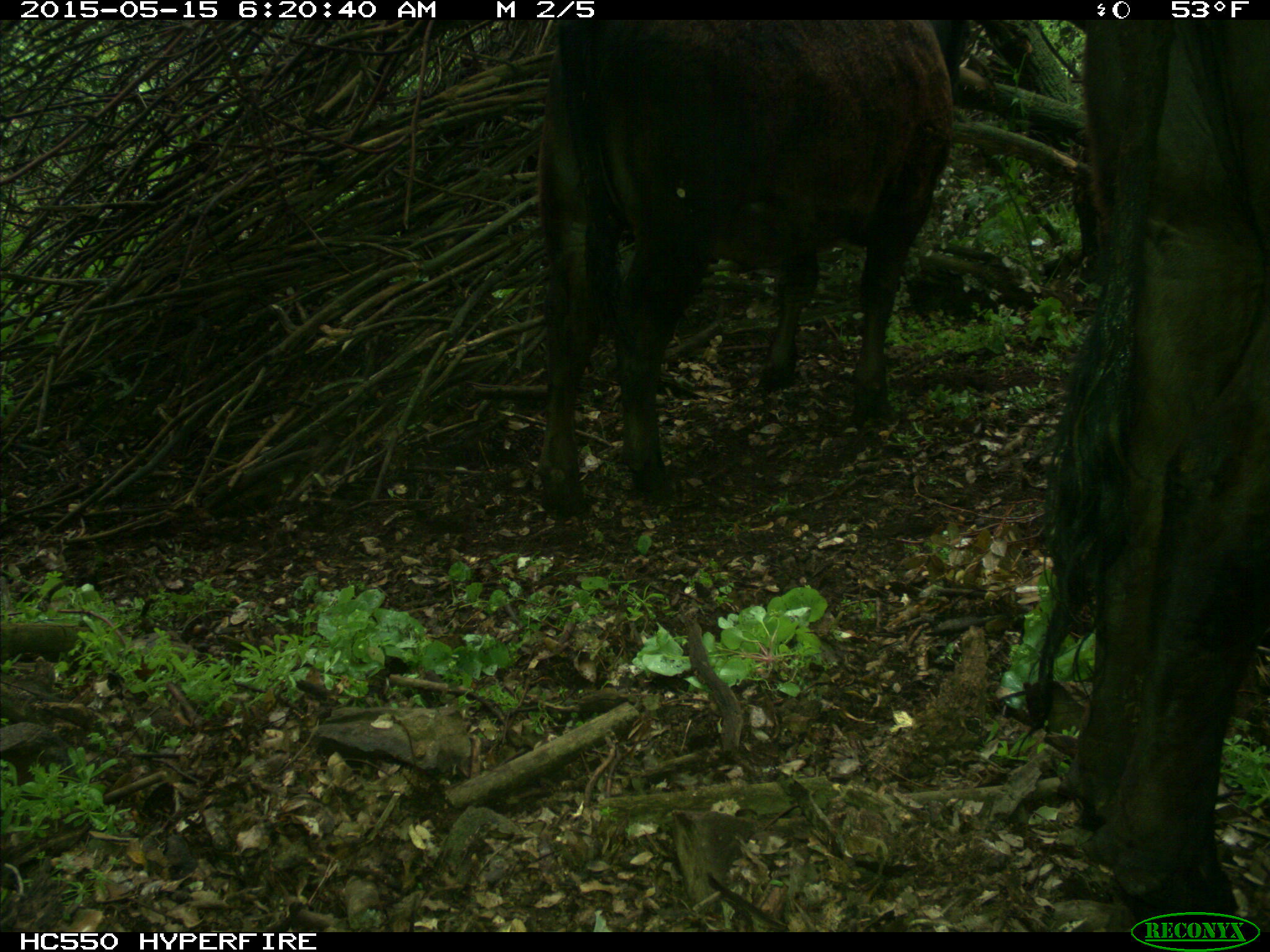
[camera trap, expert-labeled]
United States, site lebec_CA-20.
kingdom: Animalia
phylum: Chordata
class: Mammalia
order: Artiodactyla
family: Bovidae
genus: Bos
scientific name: Bos taurus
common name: domestic cow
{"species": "Bos taurus (domestic cow)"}